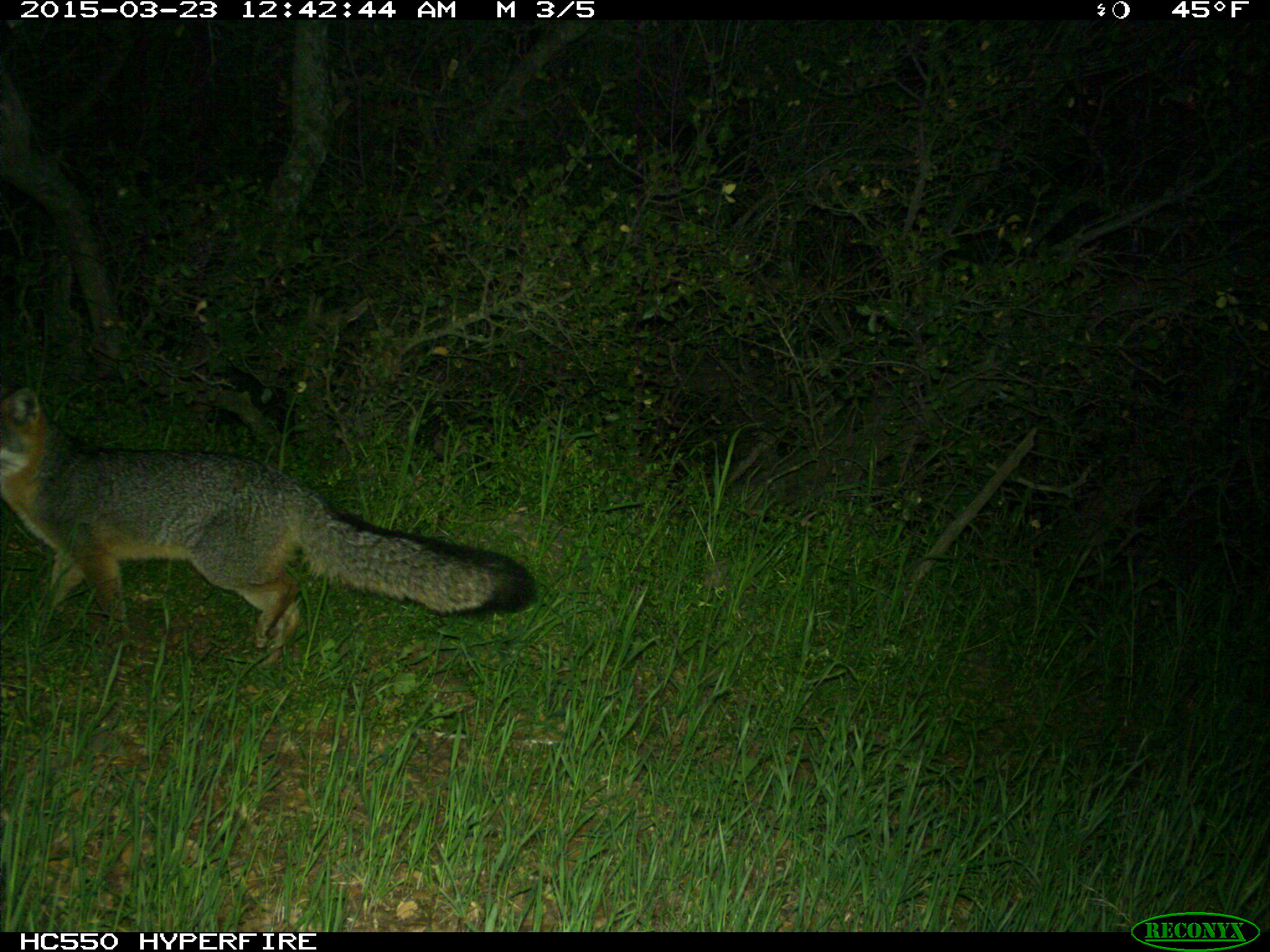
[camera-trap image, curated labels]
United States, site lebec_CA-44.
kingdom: Animalia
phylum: Chordata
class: Mammalia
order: Carnivora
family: Canidae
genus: Urocyon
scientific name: Urocyon cinereoargenteus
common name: gray fox